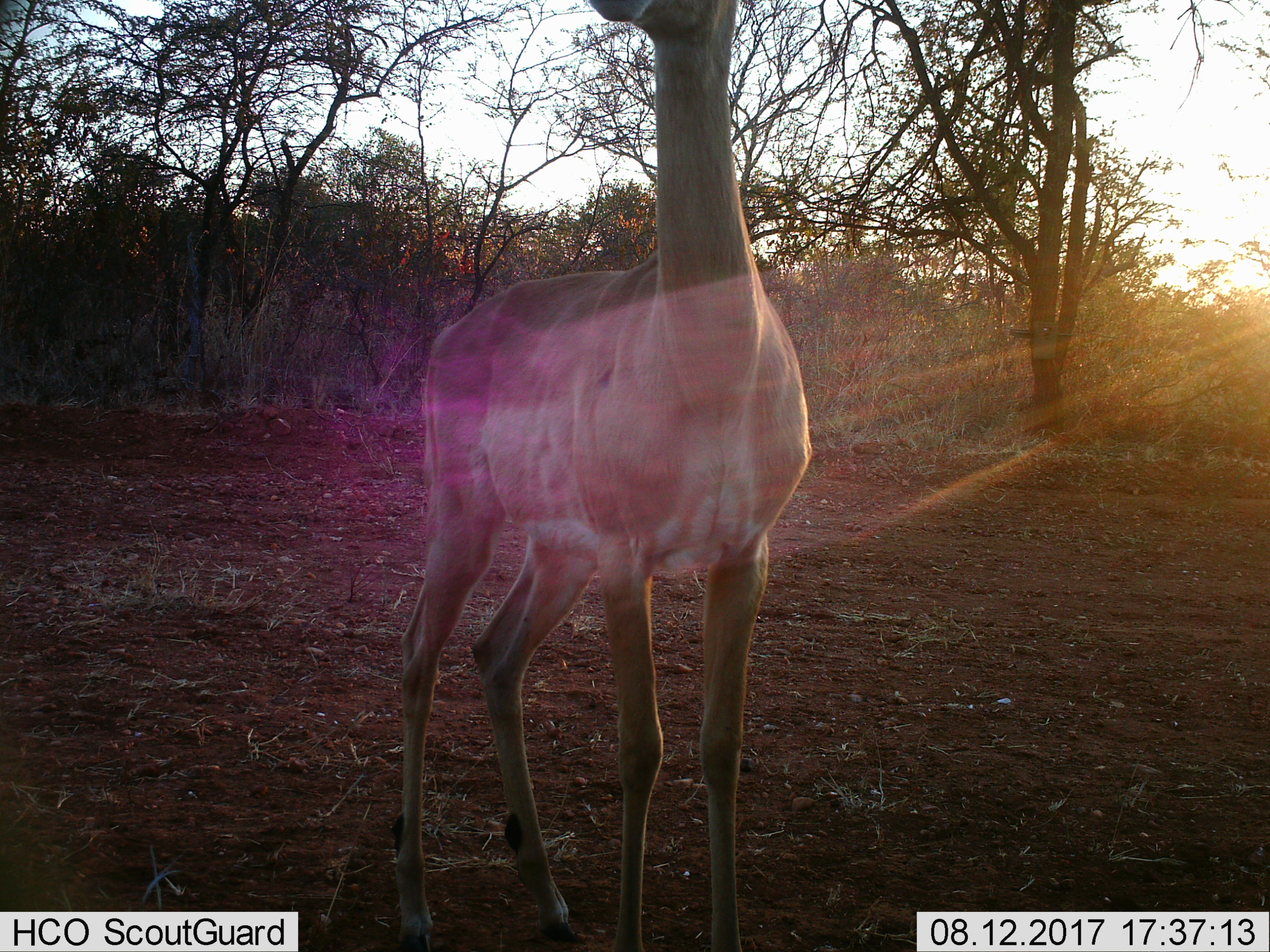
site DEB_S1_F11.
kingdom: Animalia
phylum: Chordata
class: Mammalia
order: Artiodactyla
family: Bovidae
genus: Aepyceros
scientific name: Aepyceros melampus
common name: impala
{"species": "impala (Aepyceros melampus)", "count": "1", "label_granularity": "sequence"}